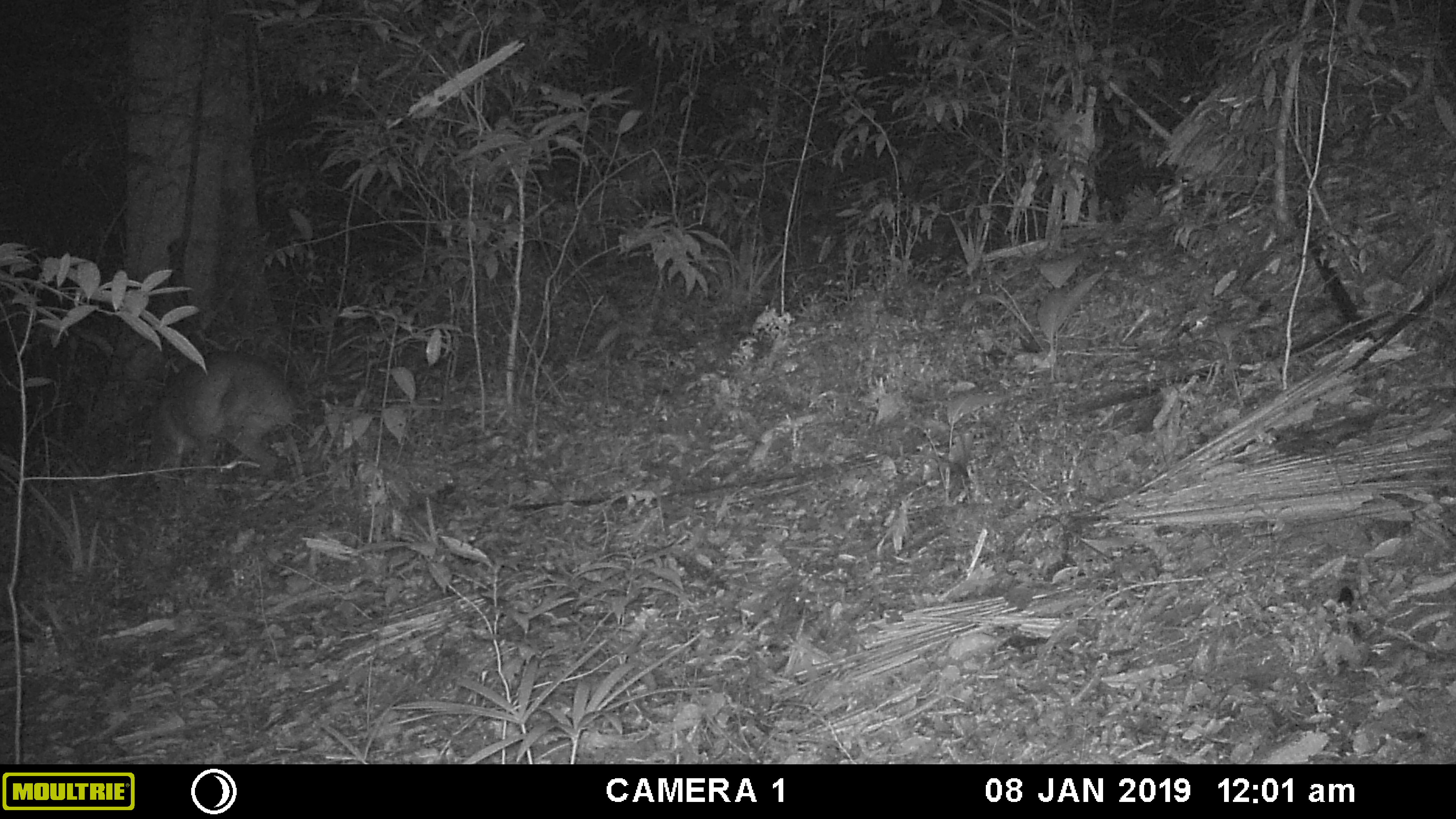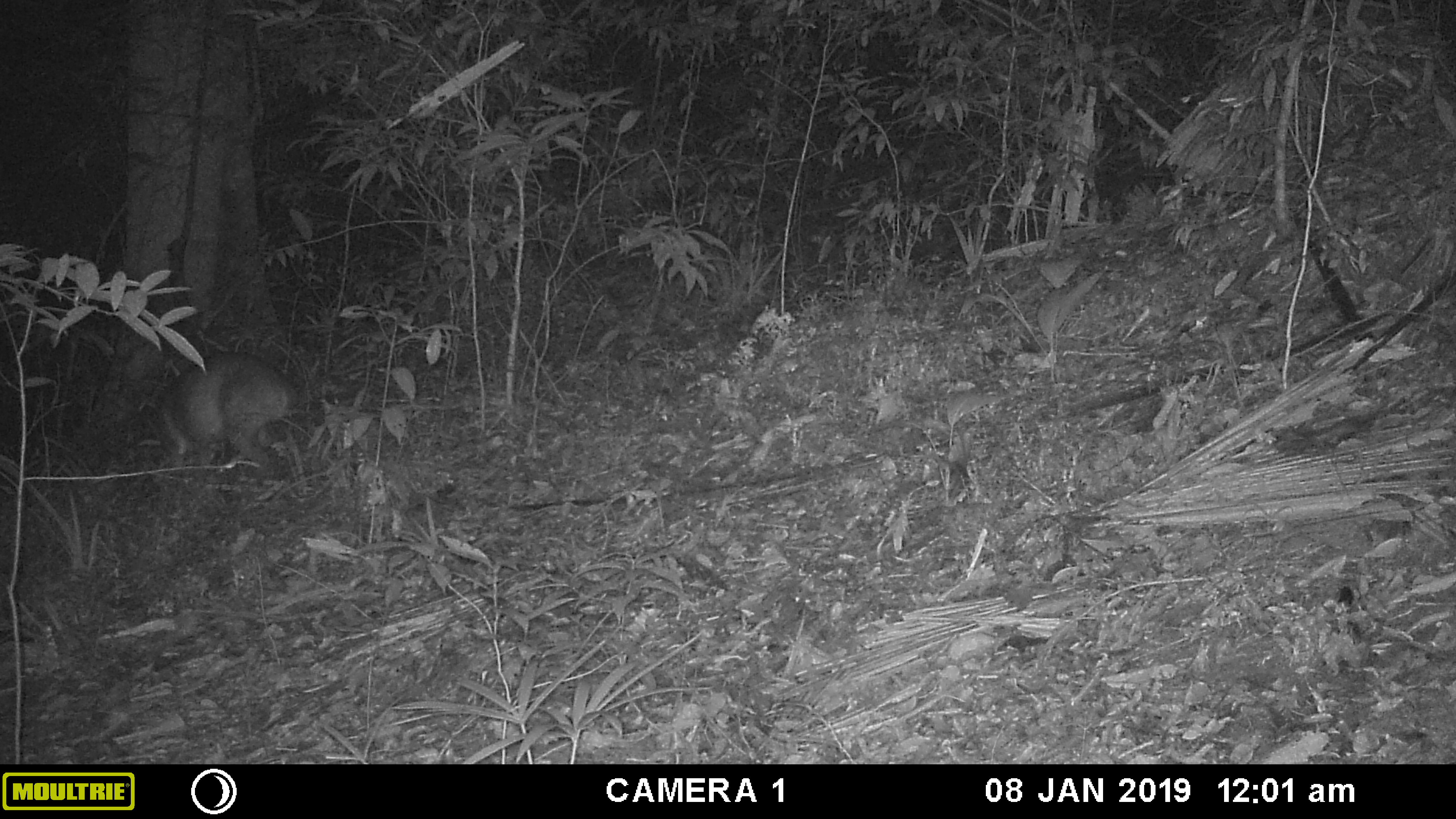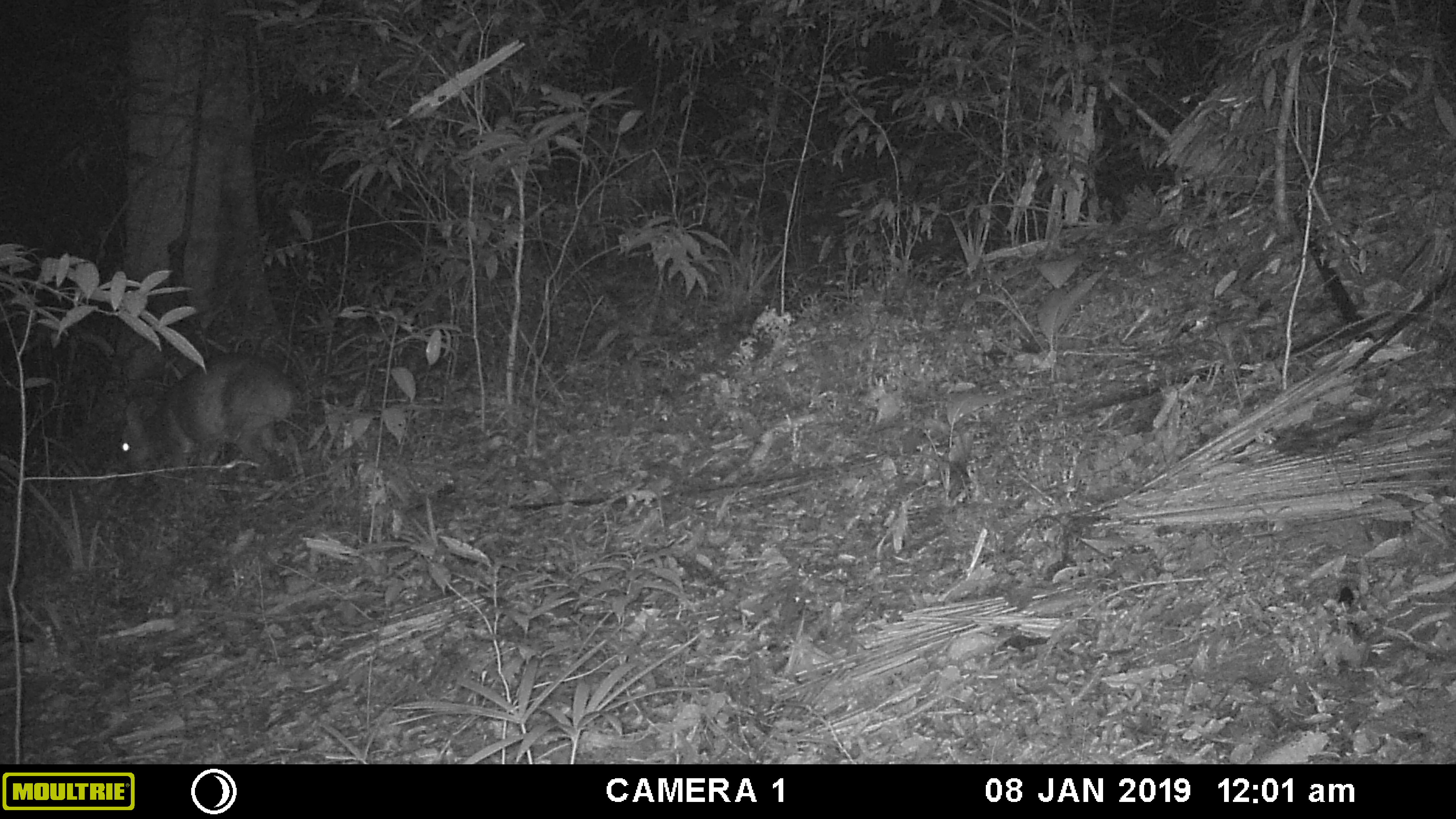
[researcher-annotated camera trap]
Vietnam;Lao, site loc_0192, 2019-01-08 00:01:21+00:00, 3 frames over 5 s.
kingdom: Animalia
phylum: Chordata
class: Mammalia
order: Artiodactyla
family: Cervidae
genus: Muntiacus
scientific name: Muntiacus vuquangensis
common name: large-antlered muntjac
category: large antlered muntjac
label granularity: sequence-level